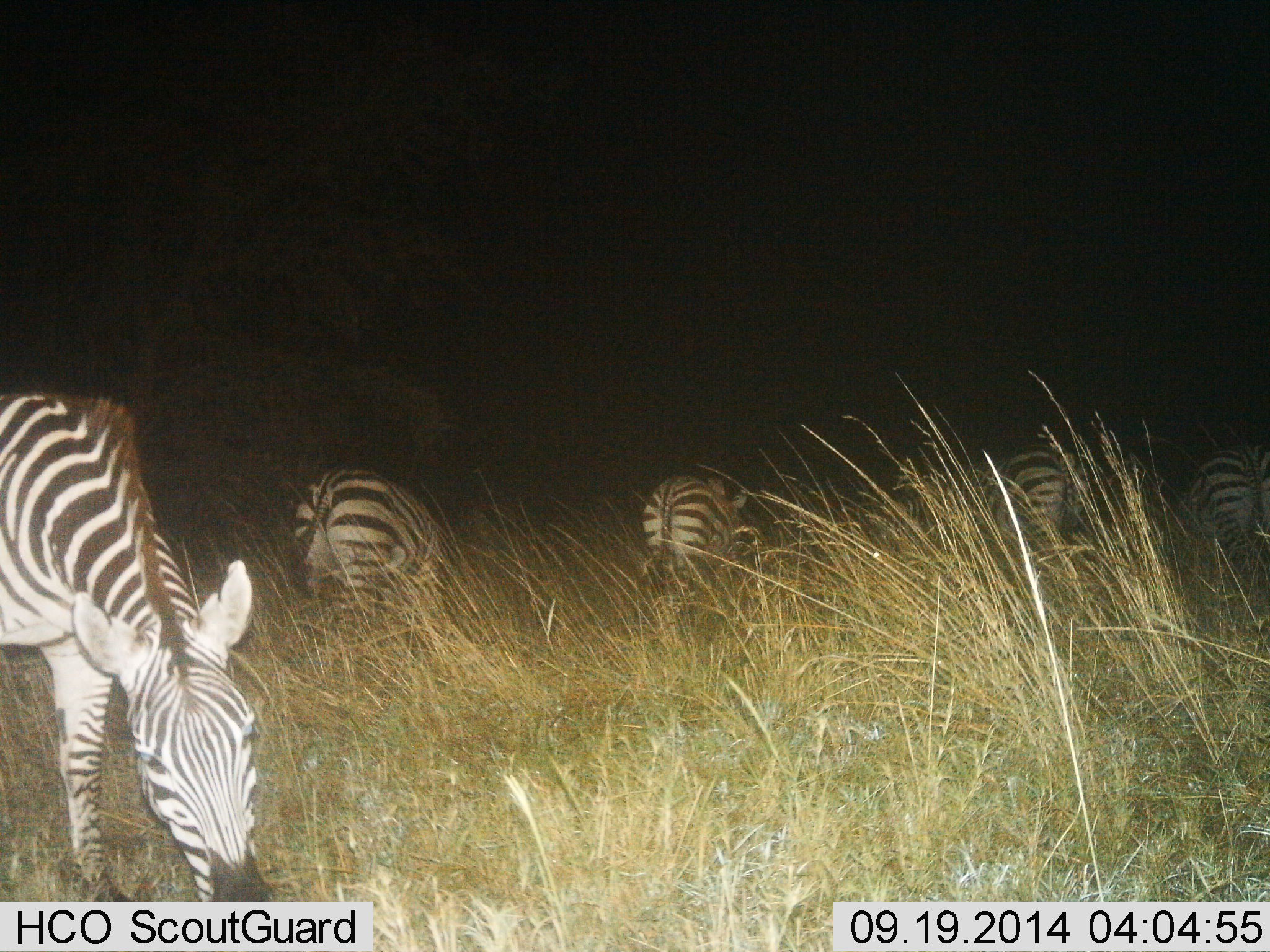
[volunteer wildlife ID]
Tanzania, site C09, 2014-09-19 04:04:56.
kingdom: Animalia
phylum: Chordata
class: Mammalia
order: Perissodactyla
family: Equidae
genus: Equus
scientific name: Equus quagga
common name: plains zebra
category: zebra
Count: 5.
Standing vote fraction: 30%.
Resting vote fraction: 0%.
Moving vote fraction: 10%.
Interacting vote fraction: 0%.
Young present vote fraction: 0%.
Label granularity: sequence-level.